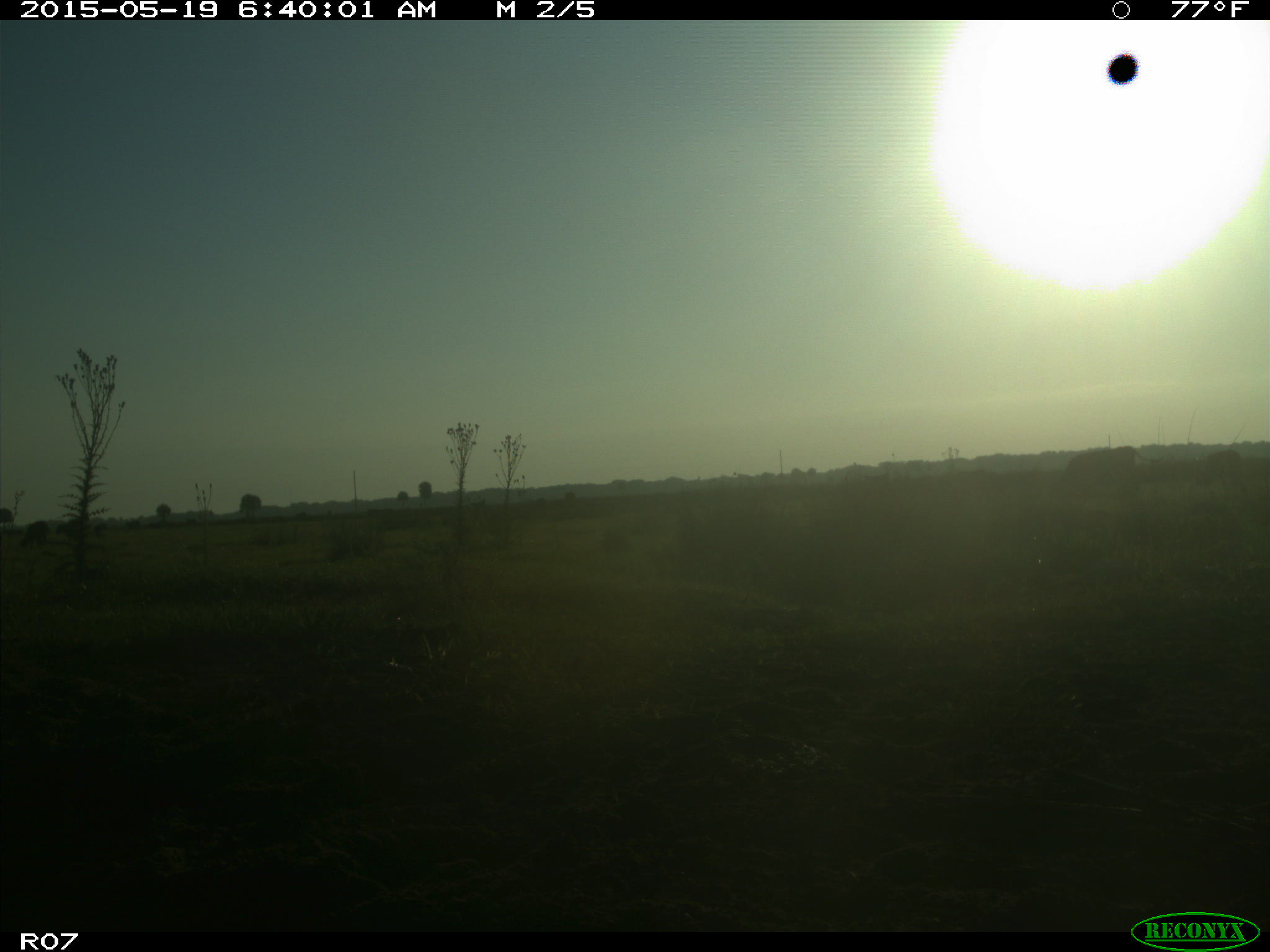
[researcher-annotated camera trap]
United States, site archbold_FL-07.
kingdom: Animalia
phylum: Chordata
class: Mammalia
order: Artiodactyla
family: Bovidae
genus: Bos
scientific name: Bos taurus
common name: domestic cow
Bos taurus (domestic cow).